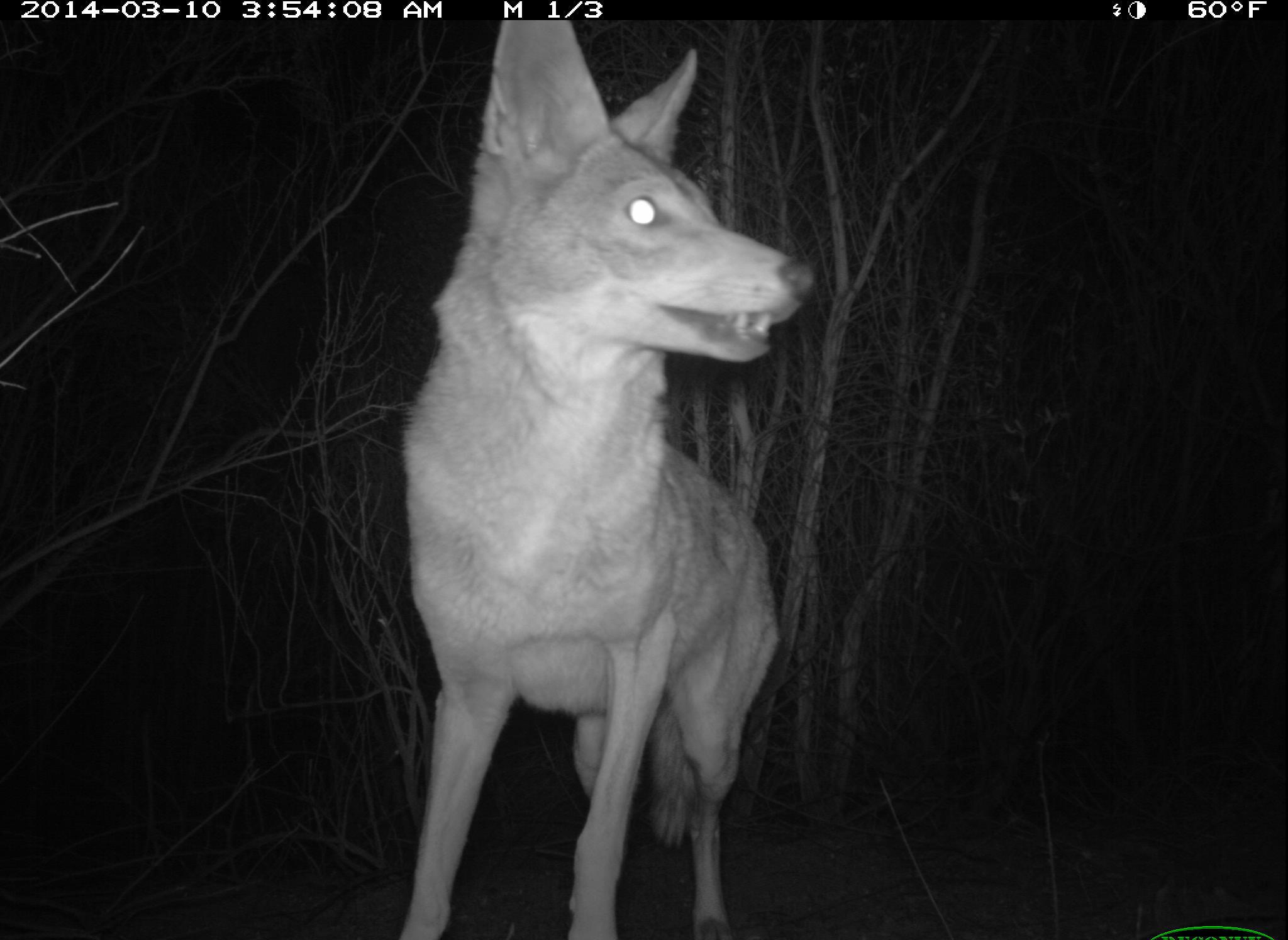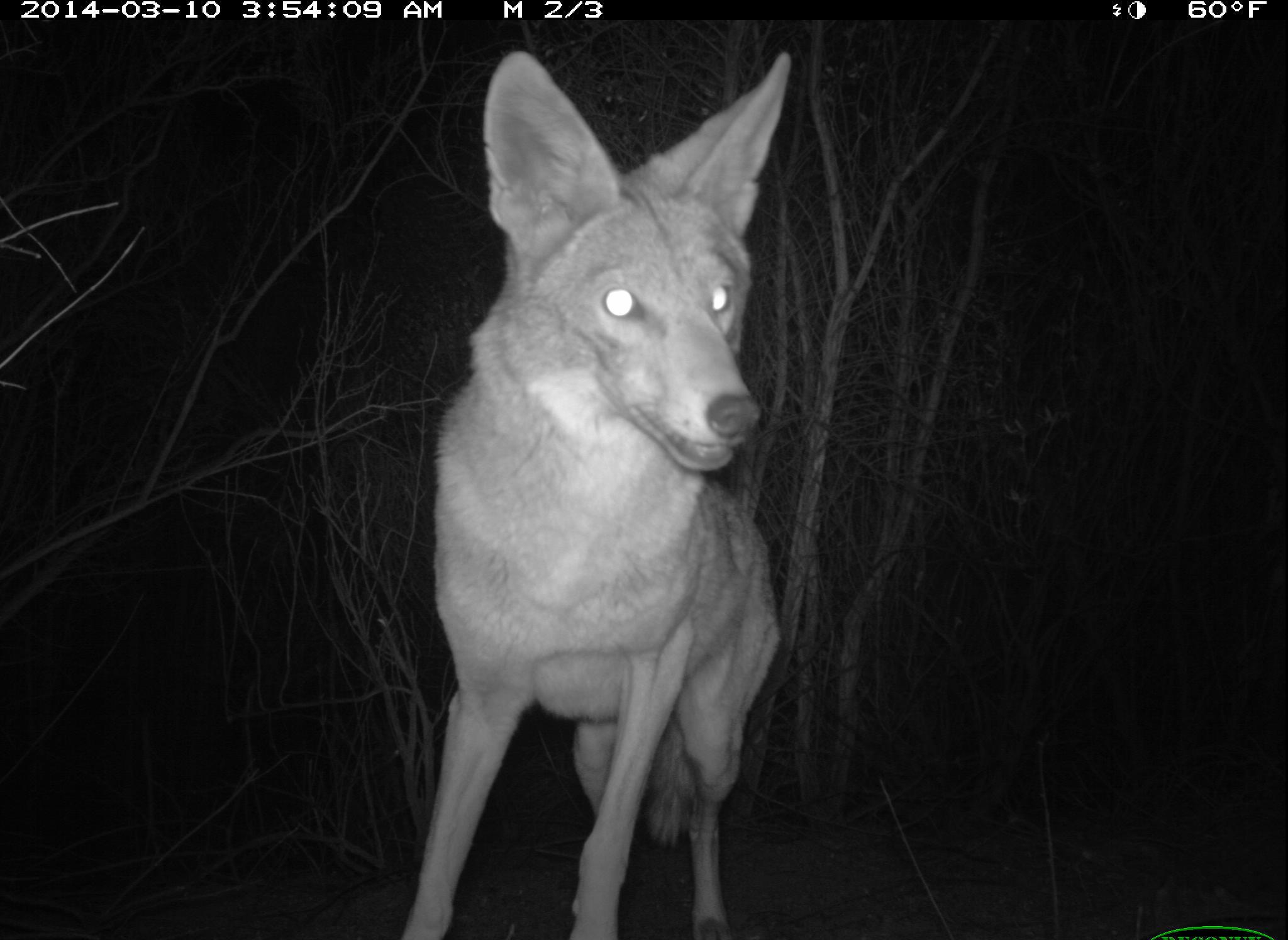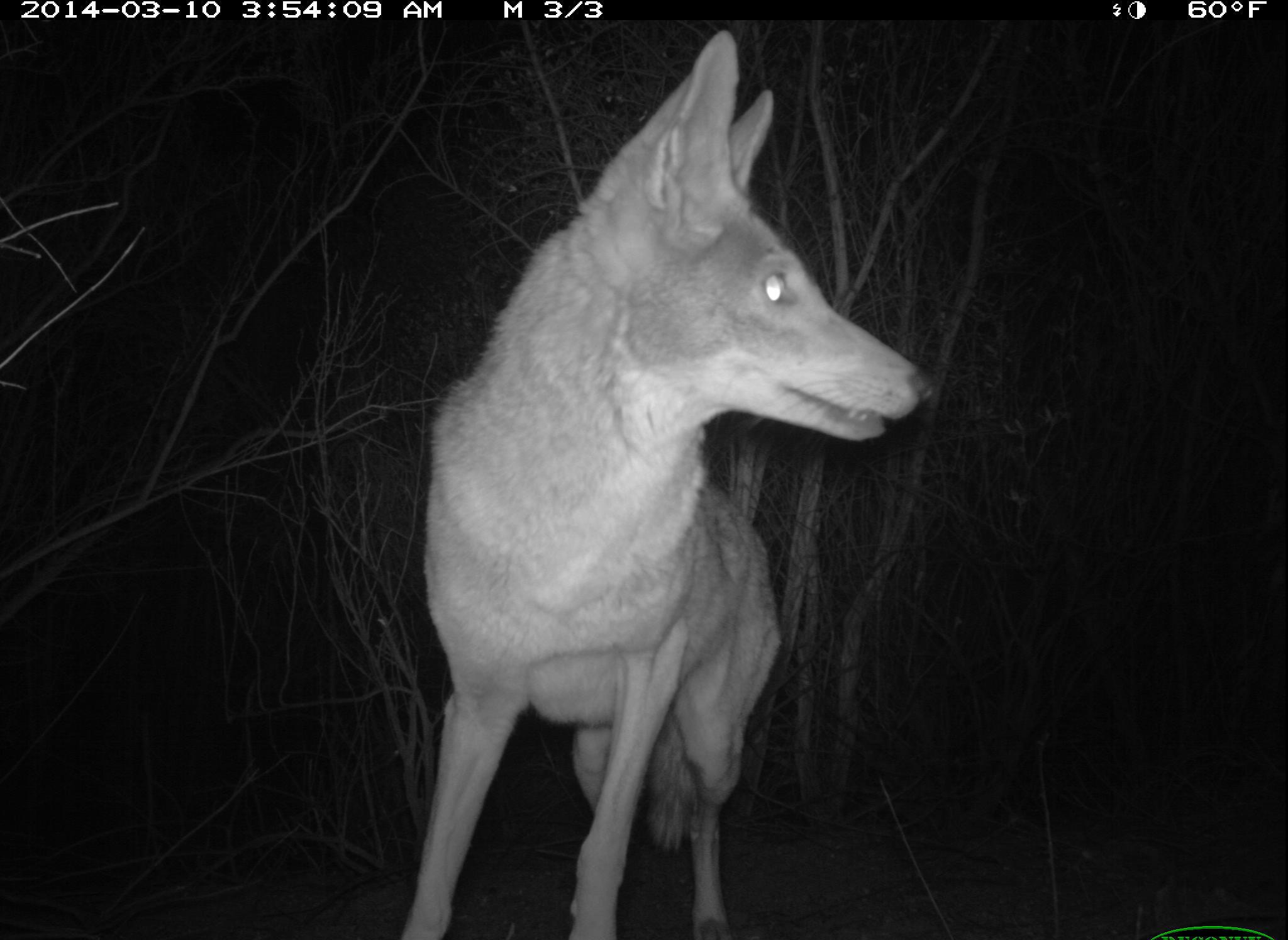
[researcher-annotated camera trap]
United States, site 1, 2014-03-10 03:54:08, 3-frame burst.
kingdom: Animalia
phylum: Chordata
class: Mammalia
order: Carnivora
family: Canidae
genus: Canis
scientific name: Canis latrans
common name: coyote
Coyote (Canis latrans).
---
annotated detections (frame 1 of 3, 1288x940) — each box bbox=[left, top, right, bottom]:
coyote: bbox=[403, 21, 817, 938]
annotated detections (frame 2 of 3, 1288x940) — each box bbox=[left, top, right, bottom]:
coyote: bbox=[394, 52, 792, 938]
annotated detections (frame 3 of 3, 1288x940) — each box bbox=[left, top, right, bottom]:
coyote: bbox=[399, 28, 938, 938]